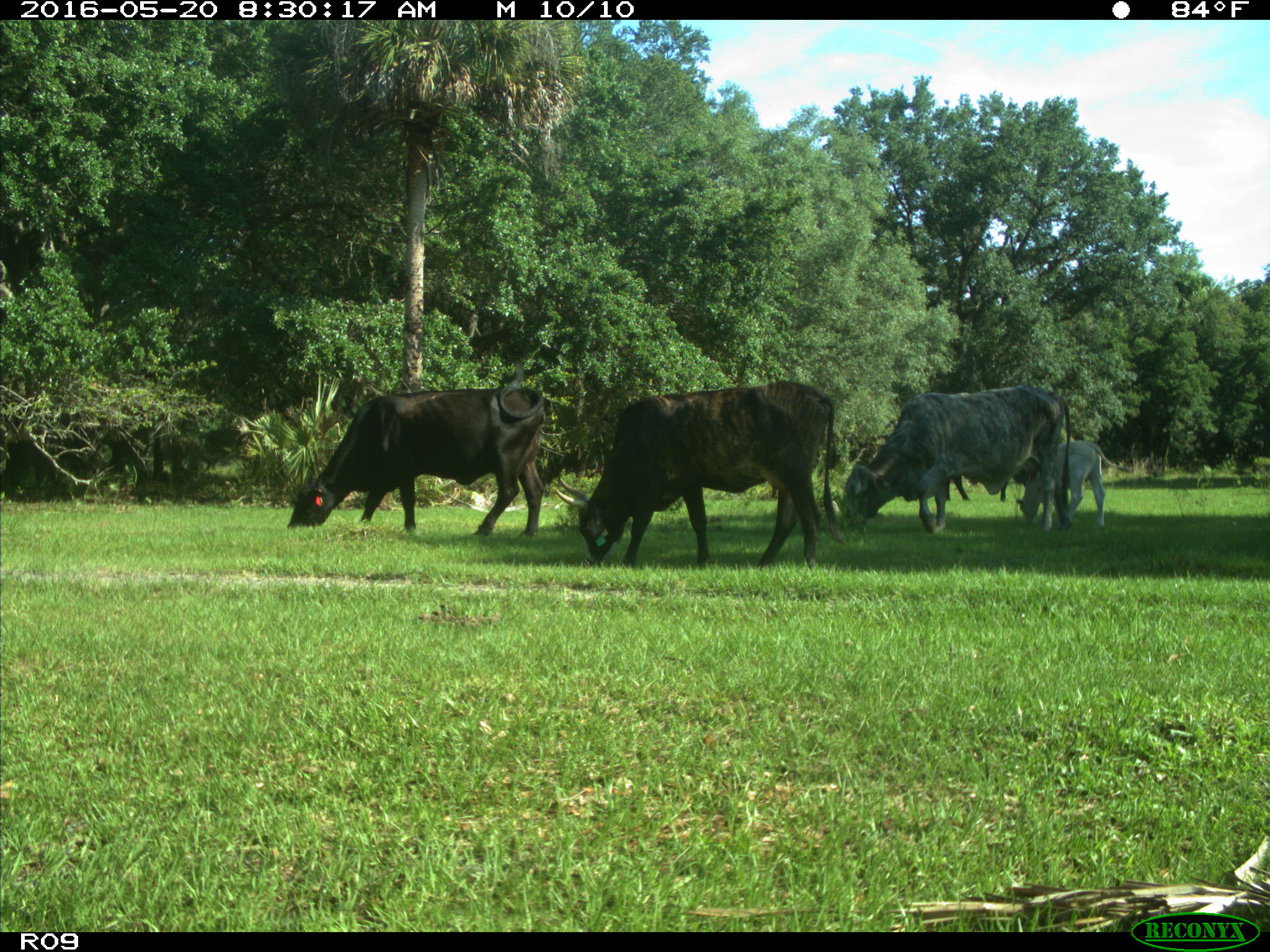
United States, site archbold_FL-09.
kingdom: Animalia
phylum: Chordata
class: Mammalia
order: Artiodactyla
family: Bovidae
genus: Bos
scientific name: Bos taurus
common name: domestic cow